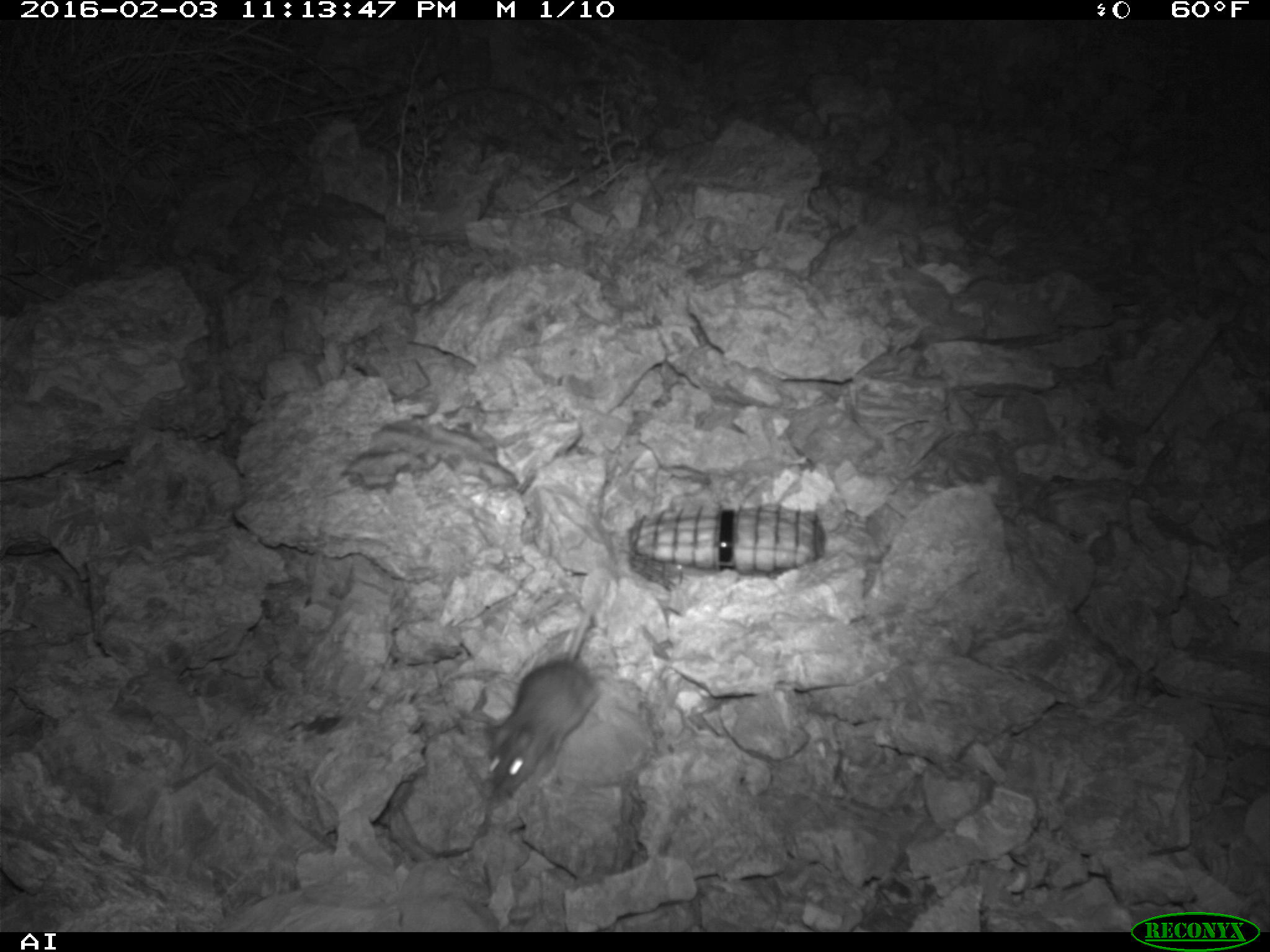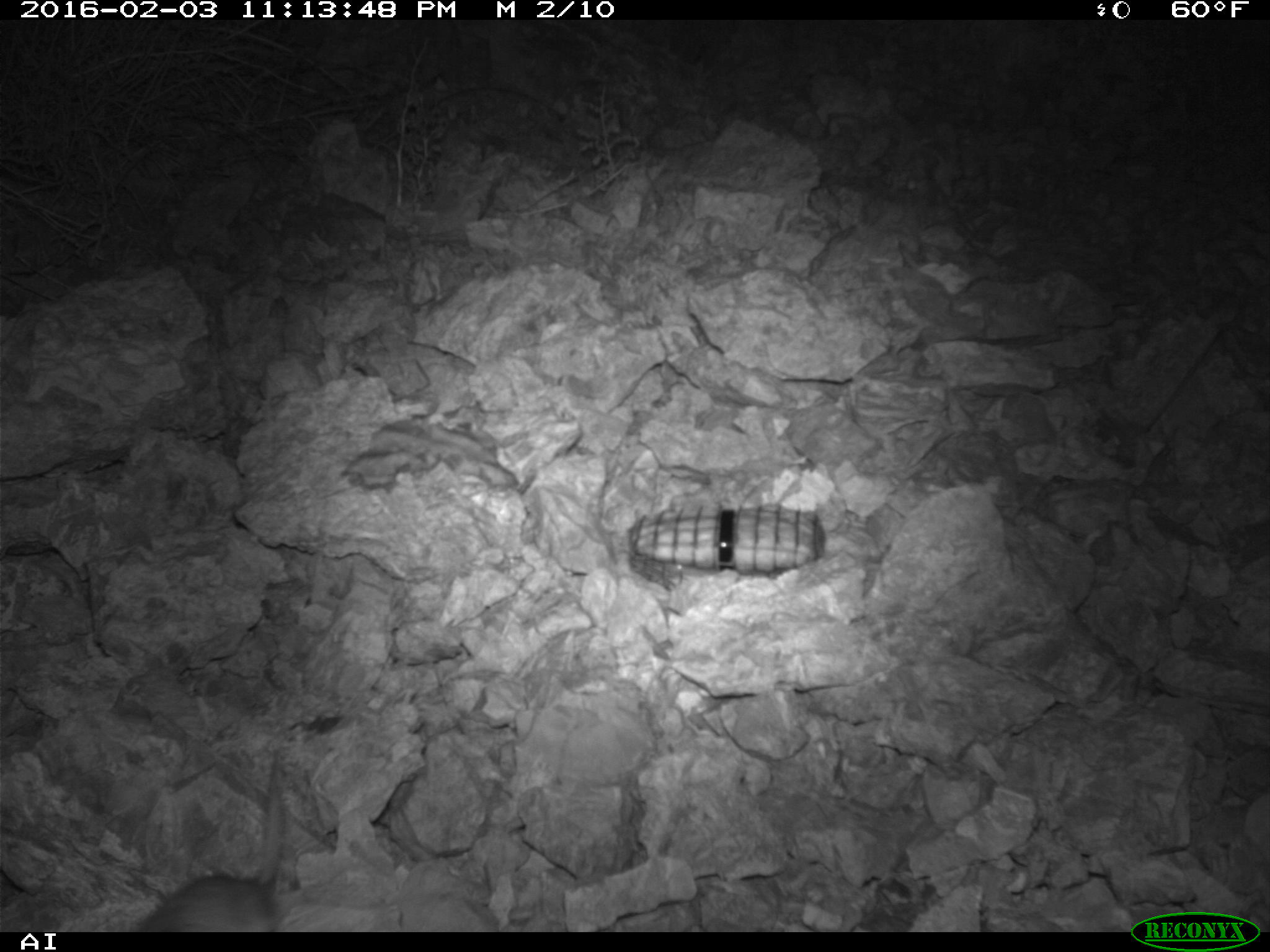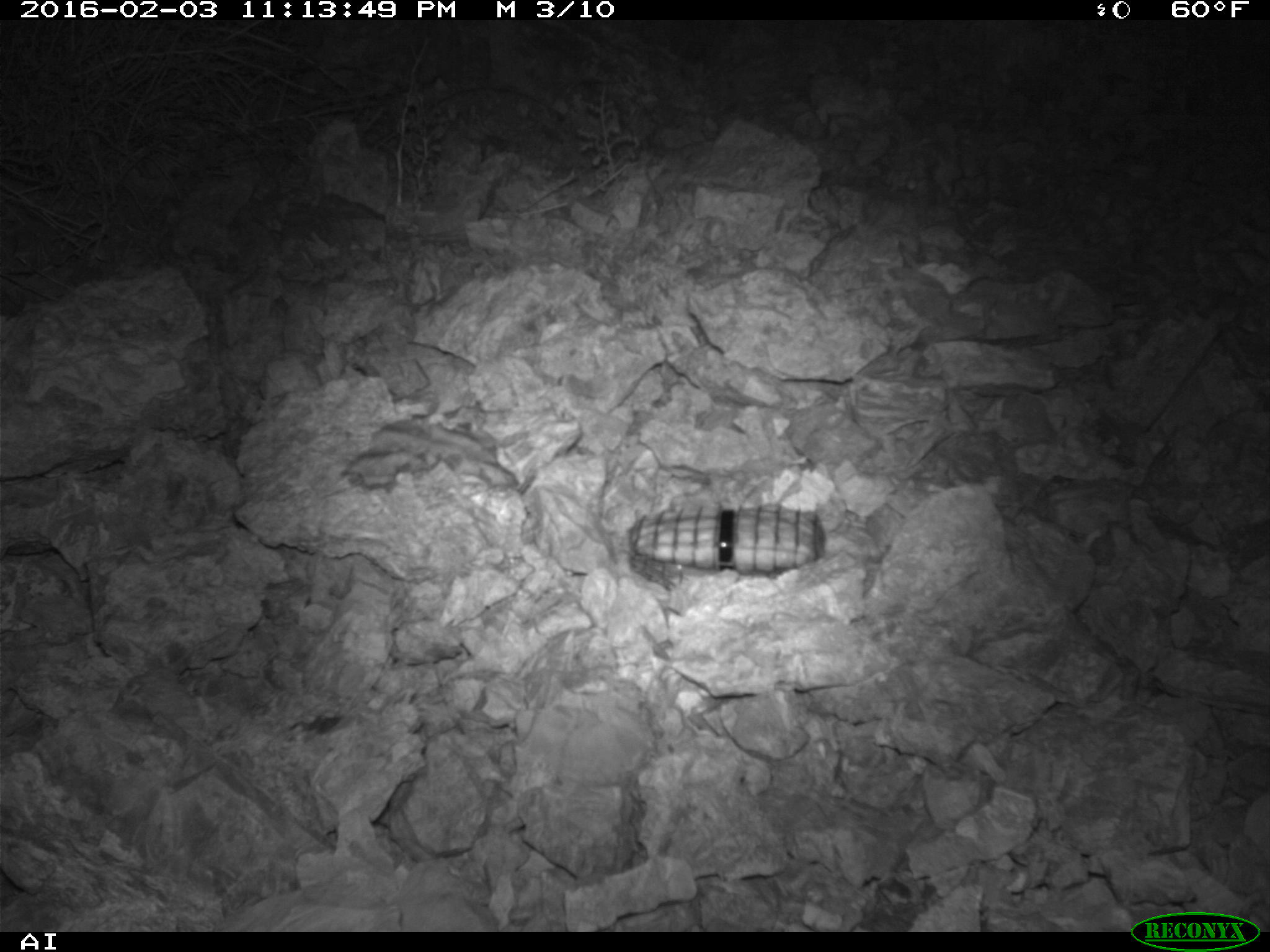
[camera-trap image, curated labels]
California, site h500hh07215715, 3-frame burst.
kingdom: Animalia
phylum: Chordata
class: Mammalia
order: Rodentia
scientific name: Rodentia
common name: rodent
Rodent (Rodentia).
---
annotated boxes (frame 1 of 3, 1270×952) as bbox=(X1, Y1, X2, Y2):
rodent: bbox=(481, 576, 603, 801)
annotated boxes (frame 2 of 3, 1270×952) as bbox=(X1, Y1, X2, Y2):
rodent: bbox=(130, 756, 285, 933)